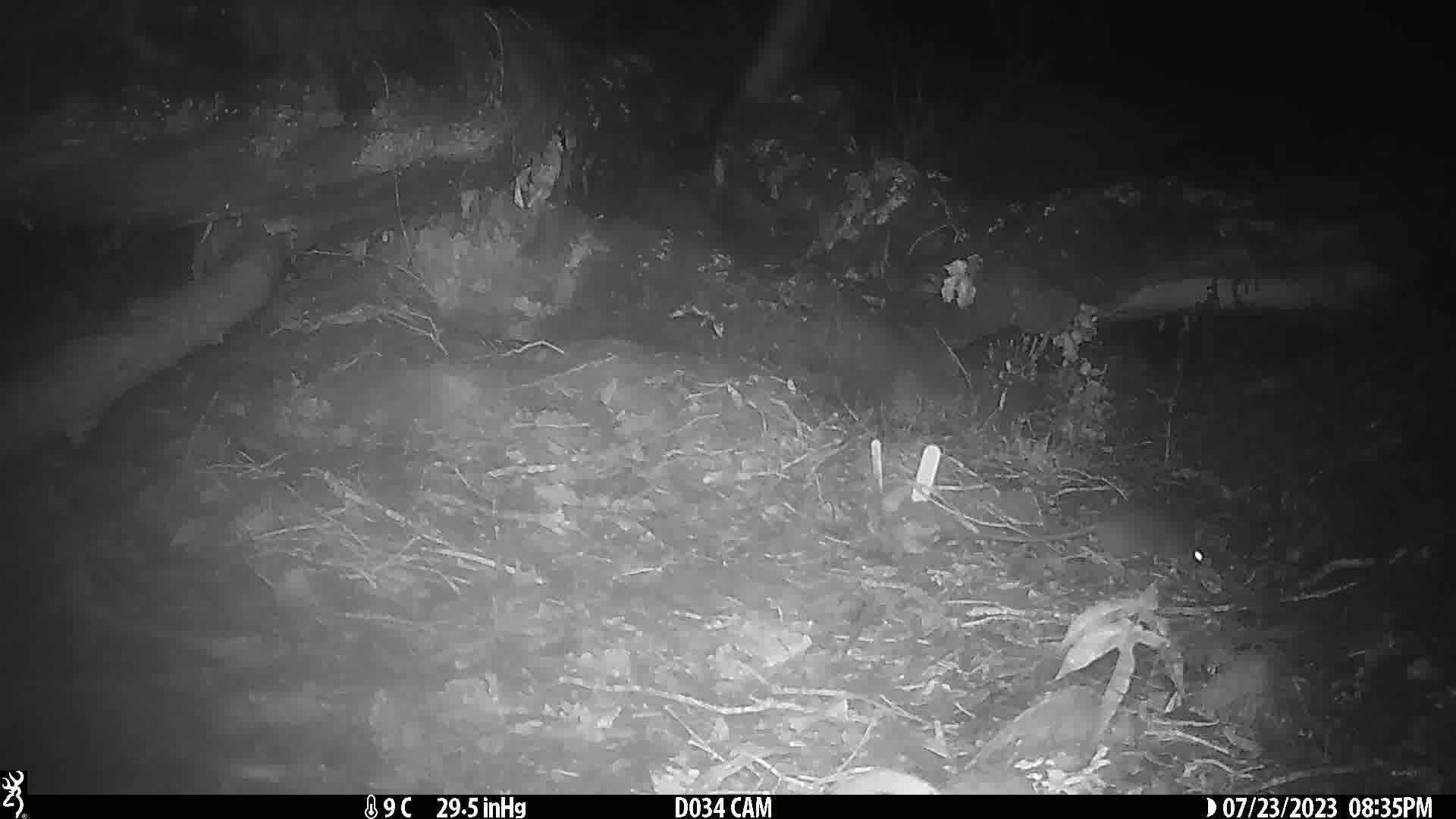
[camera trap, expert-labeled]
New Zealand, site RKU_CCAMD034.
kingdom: Animalia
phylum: Chordata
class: Mammalia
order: Rodentia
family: Muridae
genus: Rattus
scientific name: Rattus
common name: rat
Rat (Rattus).